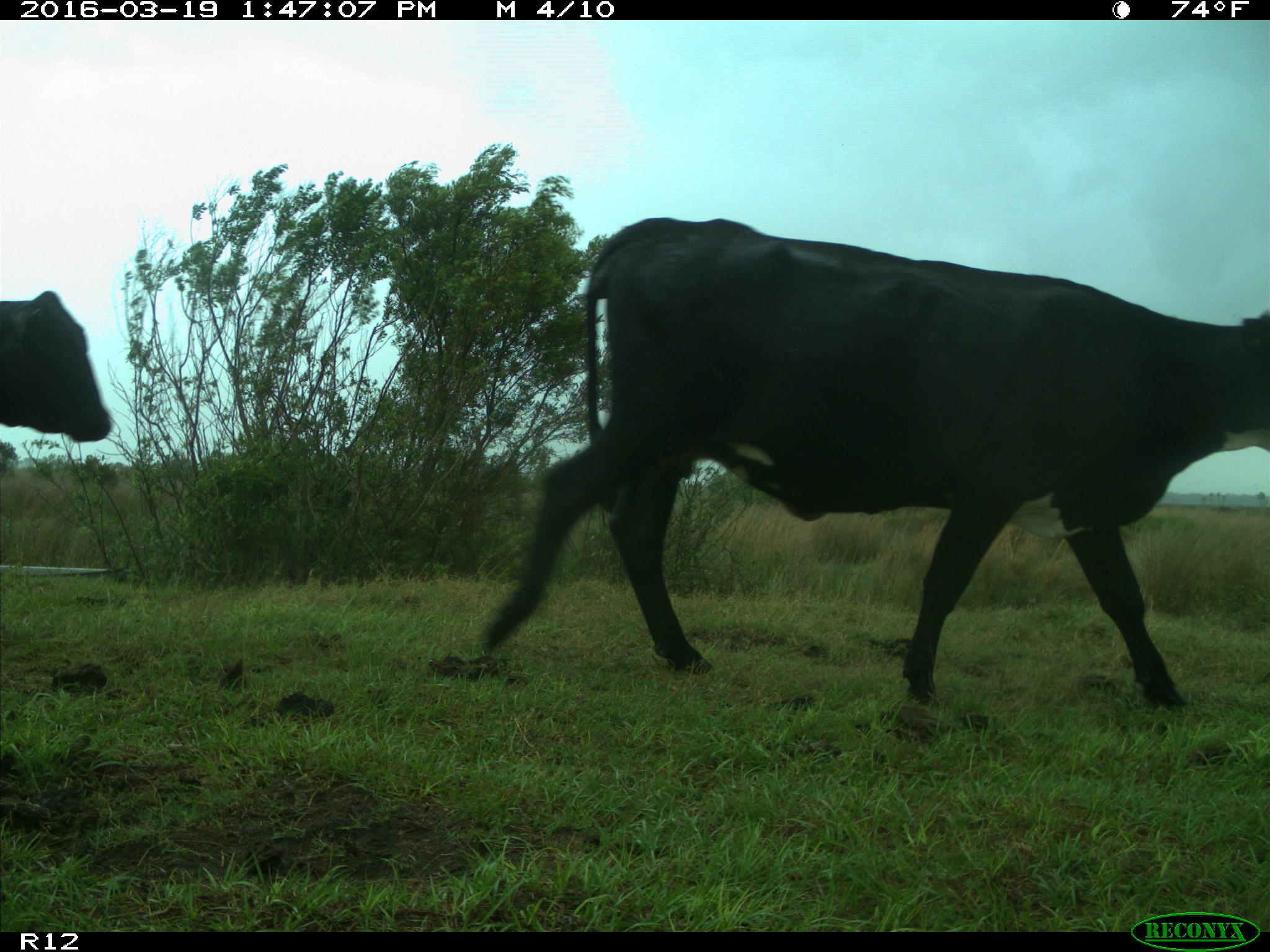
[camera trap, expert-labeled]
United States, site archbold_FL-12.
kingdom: Animalia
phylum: Chordata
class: Mammalia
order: Artiodactyla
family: Bovidae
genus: Bos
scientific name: Bos taurus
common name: domestic cow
Bos taurus (domestic cow).